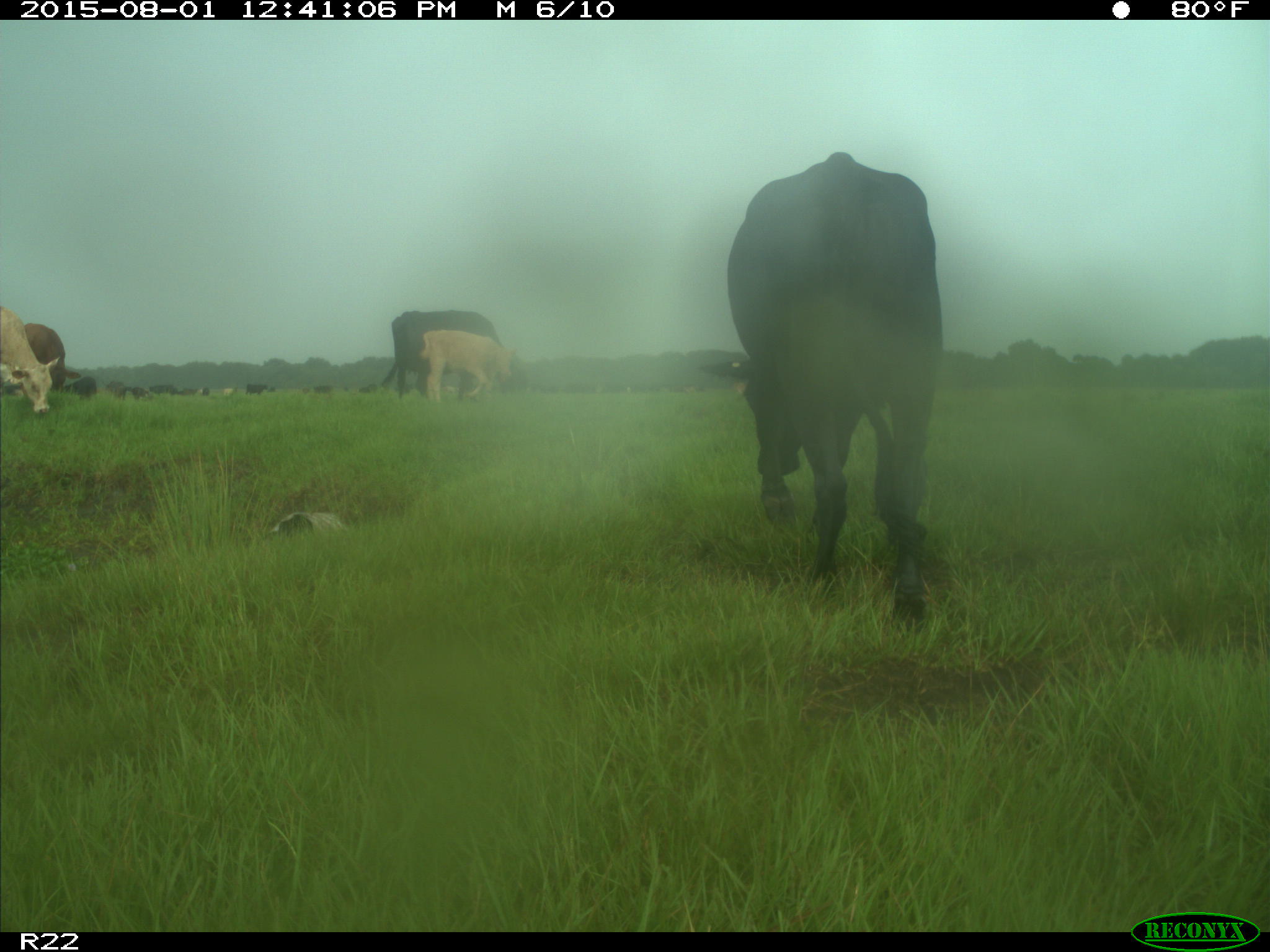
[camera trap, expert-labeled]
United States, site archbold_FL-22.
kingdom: Animalia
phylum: Chordata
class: Mammalia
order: Artiodactyla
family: Bovidae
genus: Bos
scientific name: Bos taurus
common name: domestic cow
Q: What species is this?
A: Bos taurus (domestic cow).